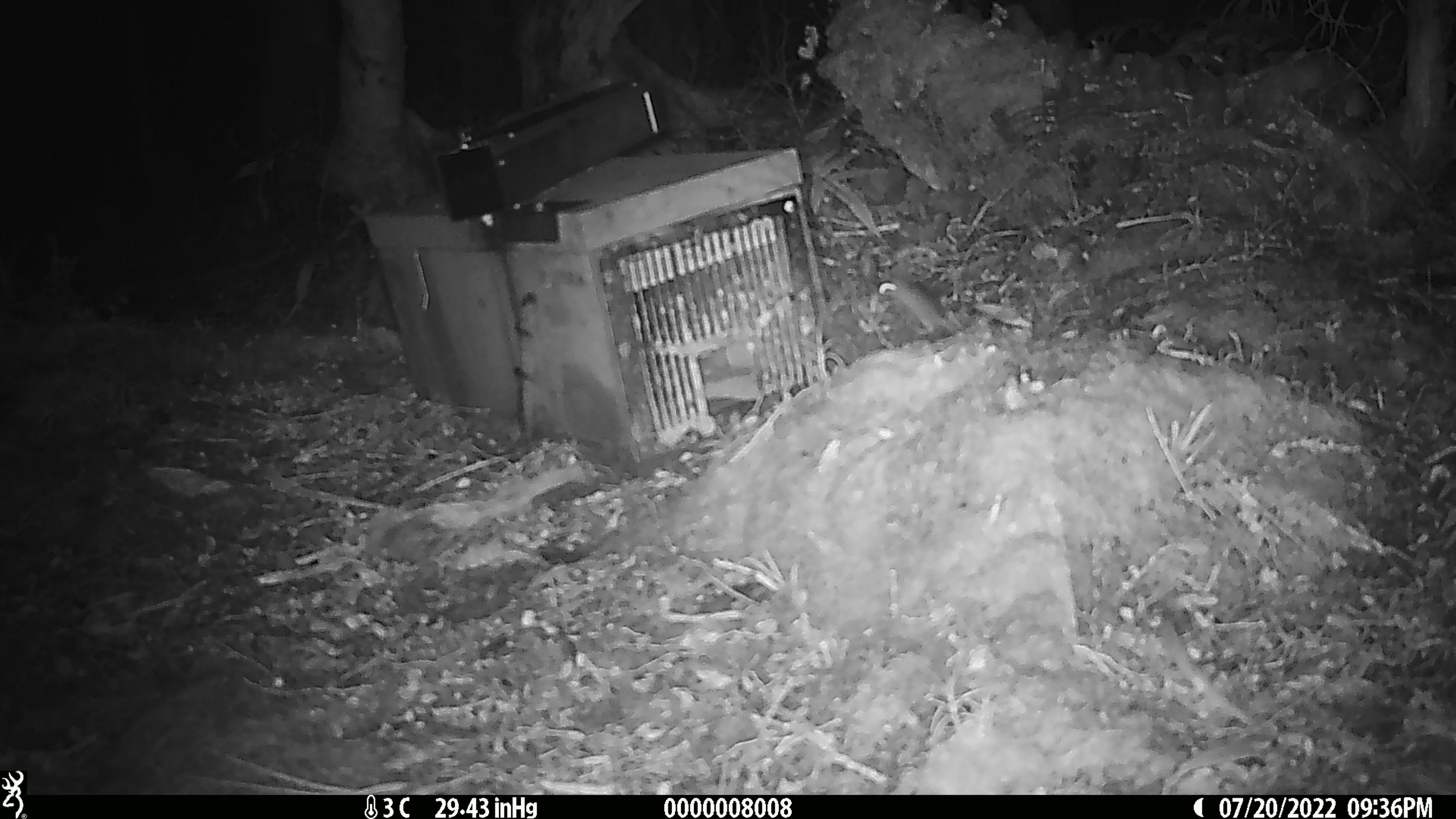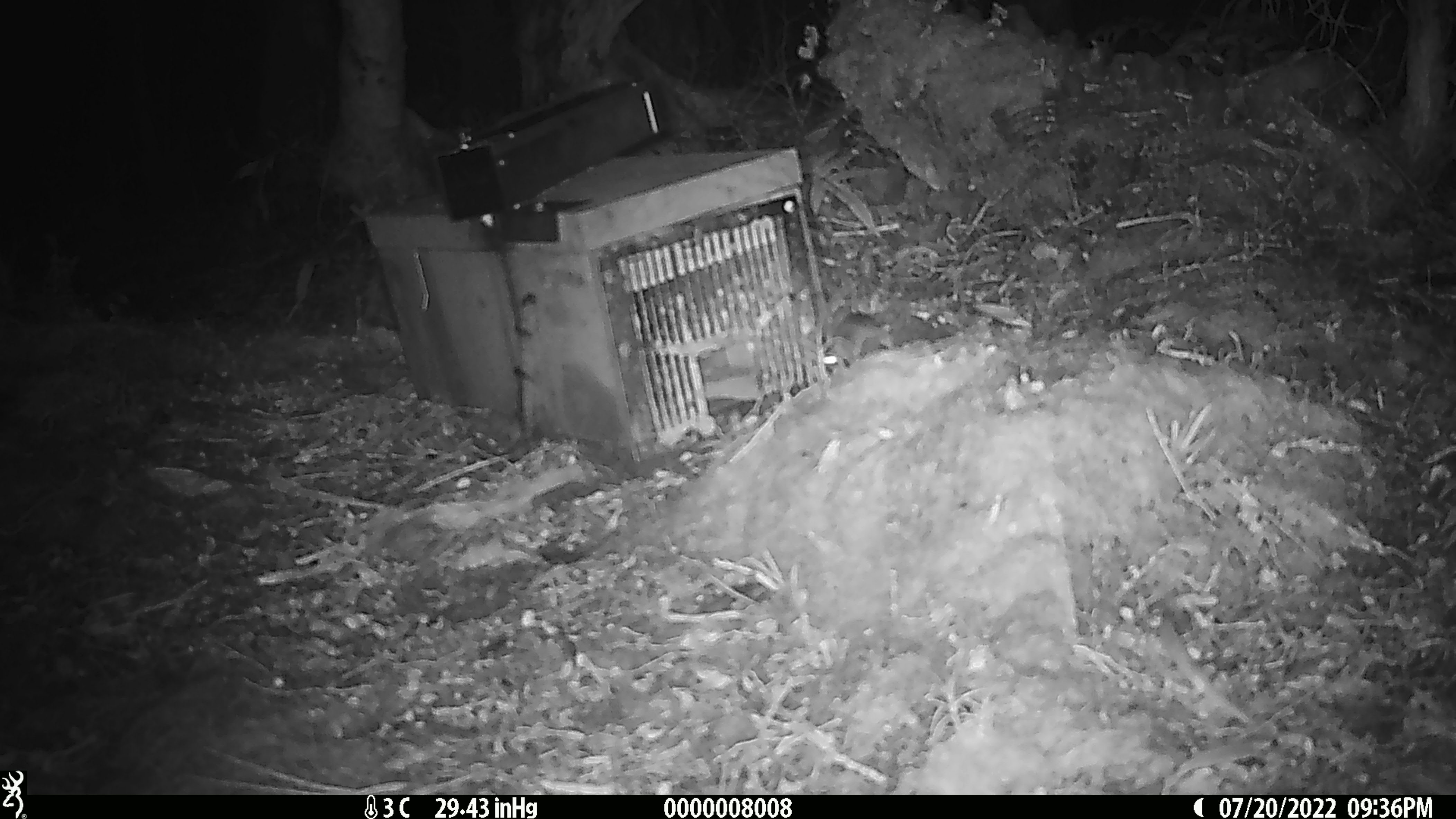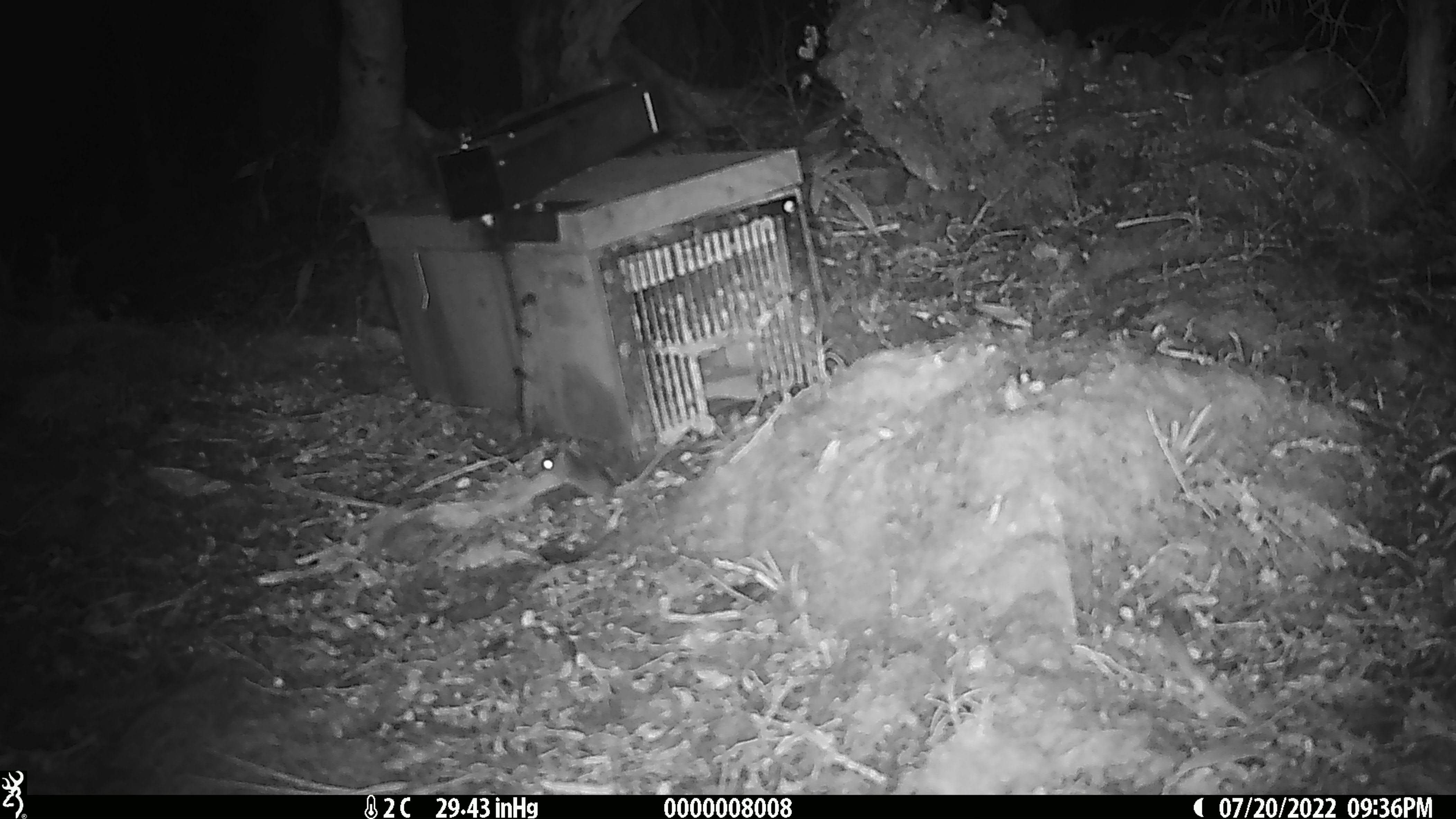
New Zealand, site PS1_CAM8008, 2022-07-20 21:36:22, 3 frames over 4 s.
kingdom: Animalia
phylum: Chordata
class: Mammalia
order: Rodentia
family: Muridae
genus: Mus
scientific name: Mus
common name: mouse